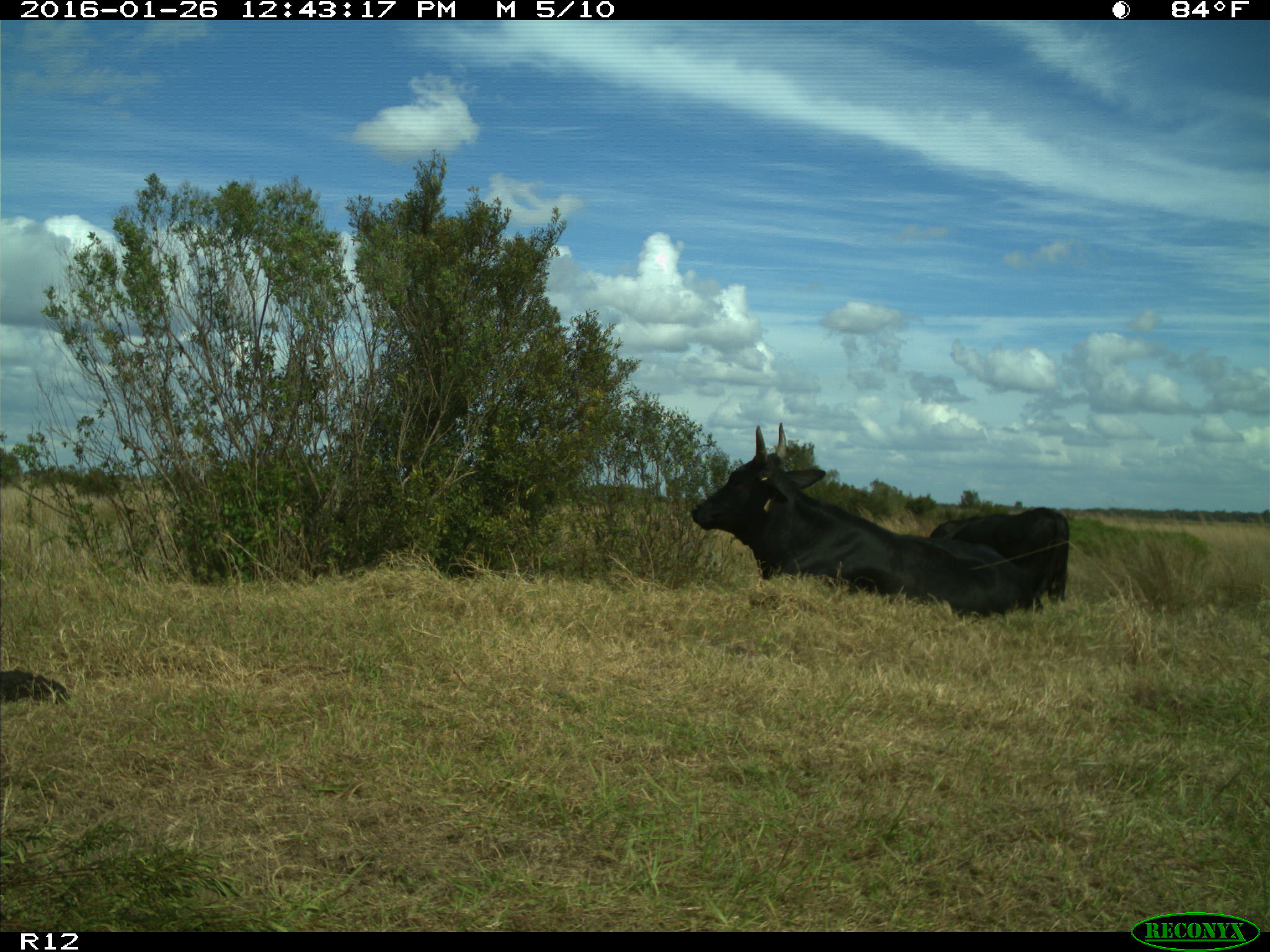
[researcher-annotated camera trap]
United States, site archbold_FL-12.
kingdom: Animalia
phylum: Chordata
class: Mammalia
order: Artiodactyla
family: Bovidae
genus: Bos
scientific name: Bos taurus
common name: domestic cow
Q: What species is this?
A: Bos taurus (domestic cow).